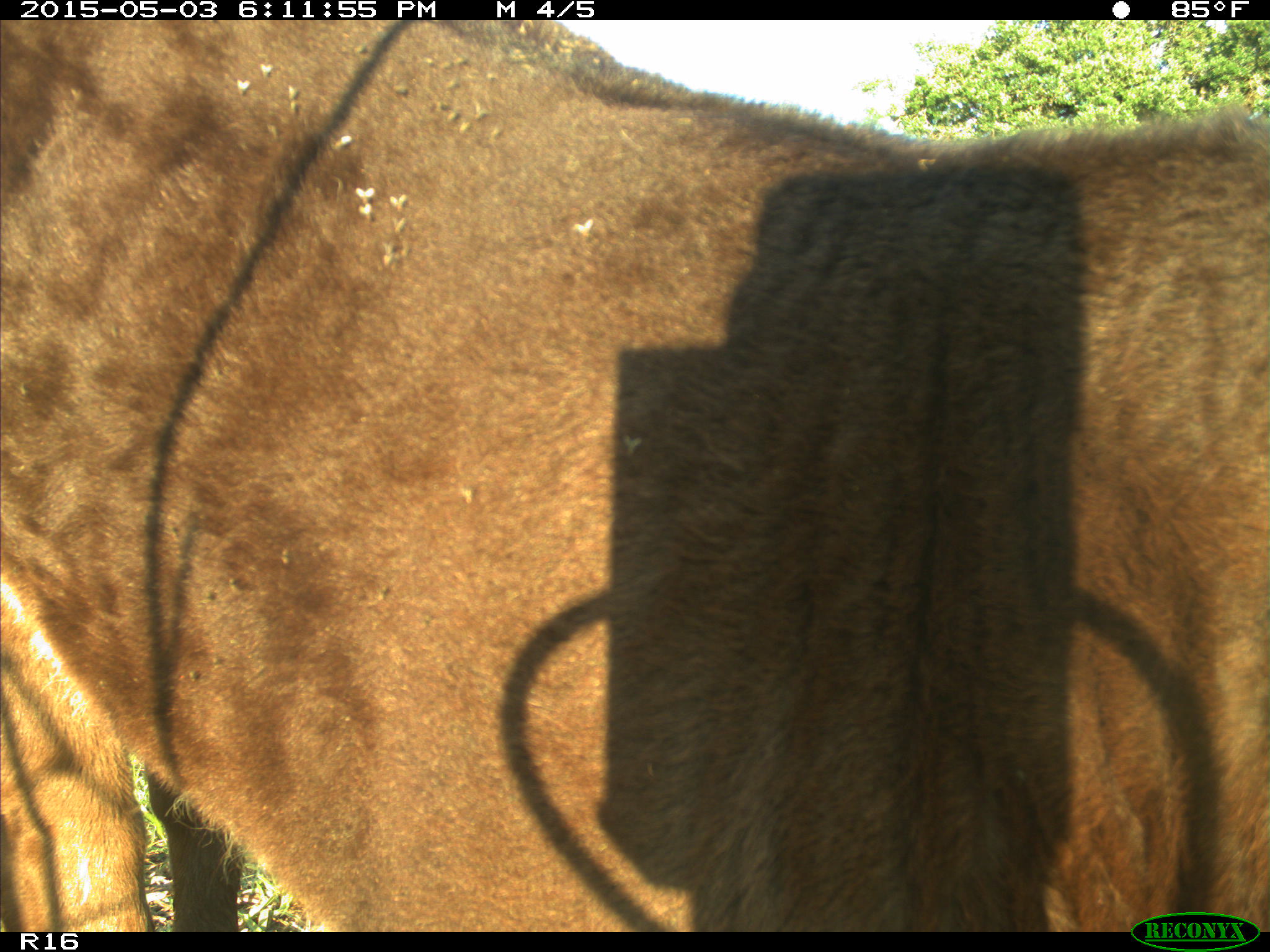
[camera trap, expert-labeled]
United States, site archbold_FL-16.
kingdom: Animalia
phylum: Chordata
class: Mammalia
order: Artiodactyla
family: Bovidae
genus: Bos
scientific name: Bos taurus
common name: domestic cow